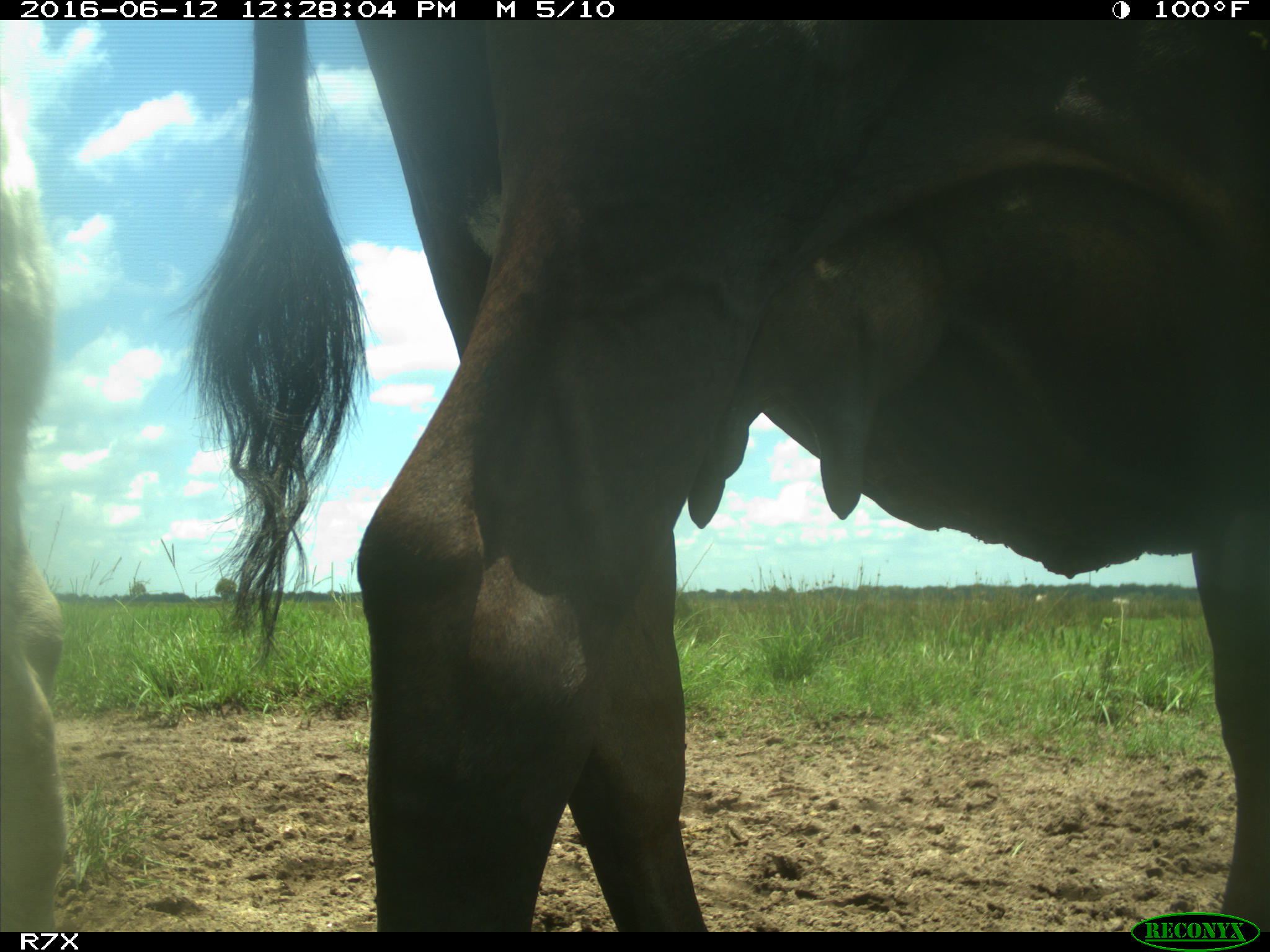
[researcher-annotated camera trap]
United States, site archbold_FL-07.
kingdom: Animalia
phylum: Chordata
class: Mammalia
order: Artiodactyla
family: Bovidae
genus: Bos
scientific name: Bos taurus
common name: domestic cow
Bos taurus (domestic cow).